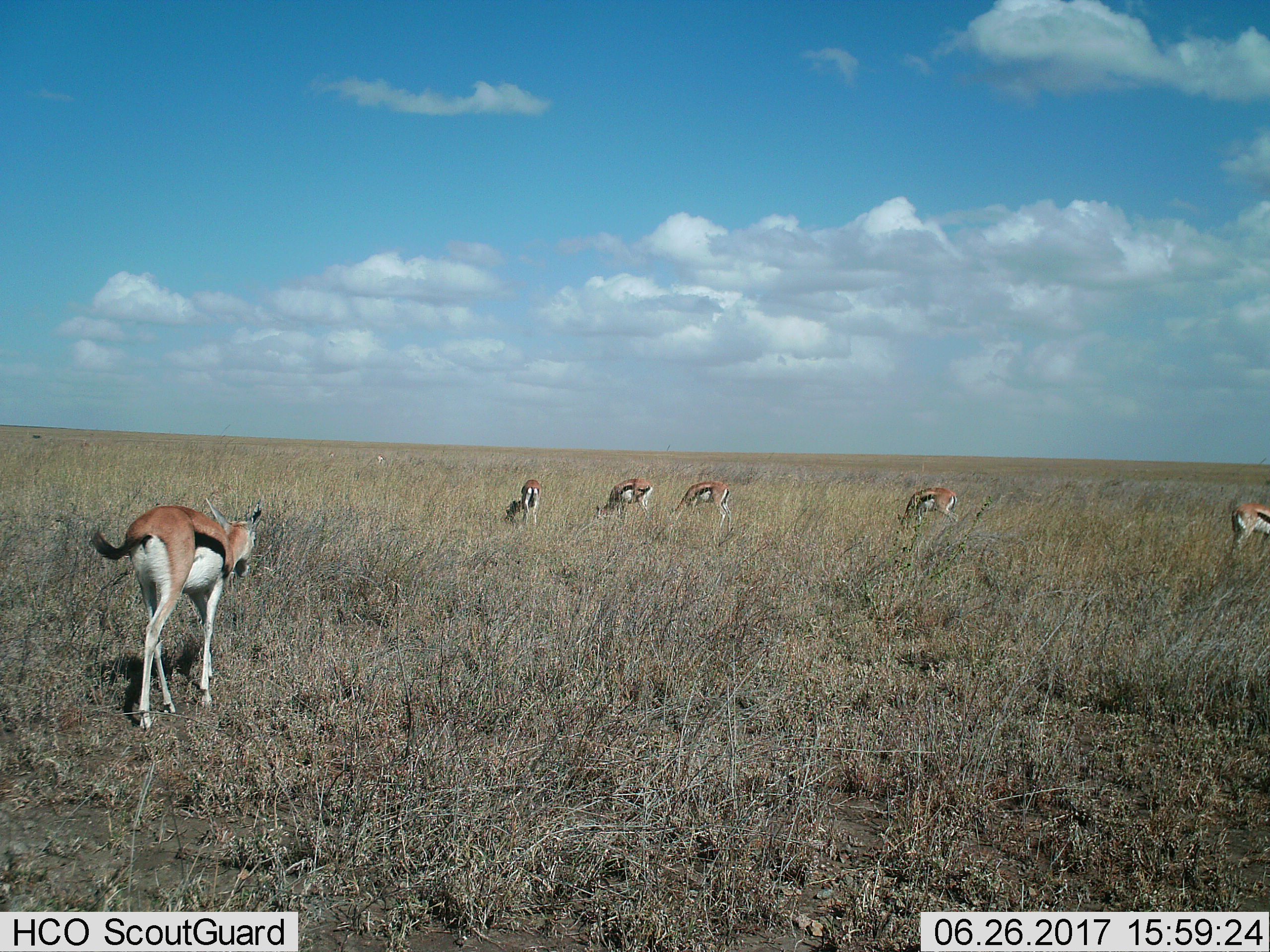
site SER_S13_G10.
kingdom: Animalia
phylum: Chordata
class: Mammalia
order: Artiodactyla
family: Bovidae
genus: Eudorcas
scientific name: Eudorcas thomsonii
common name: thomson's gazelle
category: gazellethomsons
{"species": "gazellethomsons (thomson's gazelle) (Eudorcas thomsonii)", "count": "6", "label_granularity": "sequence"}